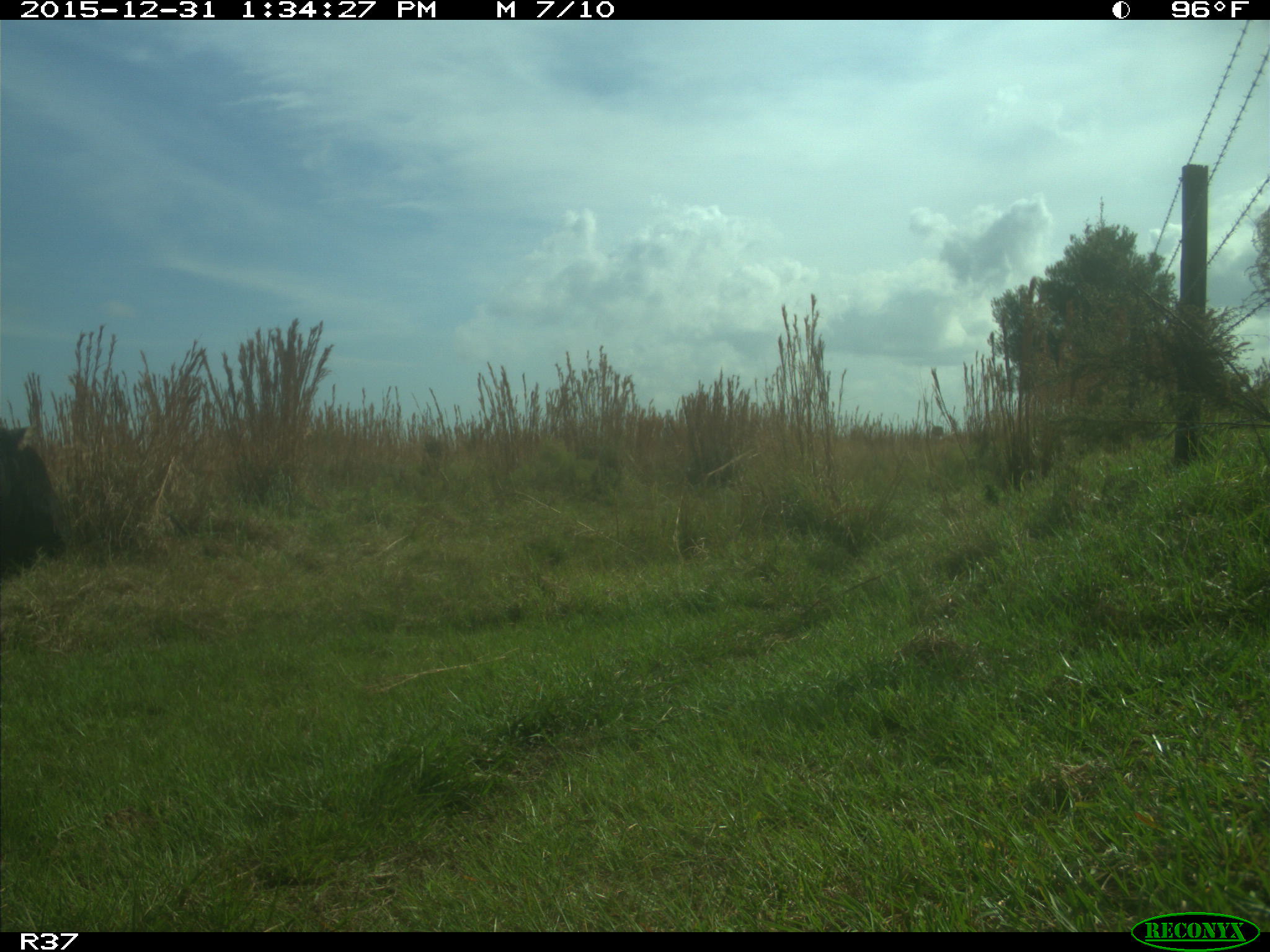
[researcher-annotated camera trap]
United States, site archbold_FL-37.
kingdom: Animalia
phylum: Chordata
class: Mammalia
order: Artiodactyla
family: Bovidae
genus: Bos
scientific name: Bos taurus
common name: domestic cow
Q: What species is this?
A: Bos taurus (domestic cow).